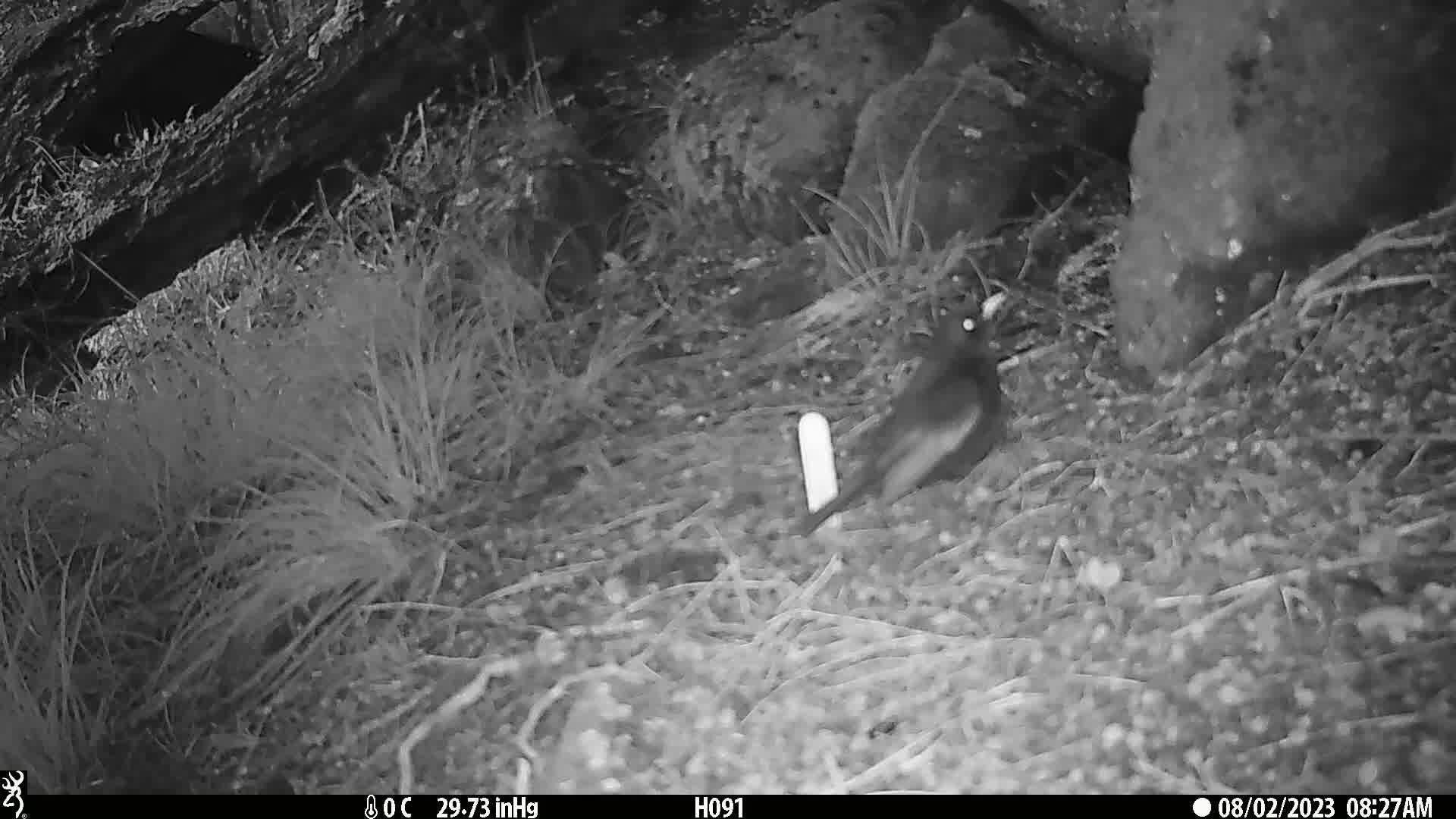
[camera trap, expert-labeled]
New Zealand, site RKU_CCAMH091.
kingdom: Animalia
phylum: Chordata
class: Aves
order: Passeriformes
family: Turdidae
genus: Turdus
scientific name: Turdus merula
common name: eurasian blackbird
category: blackbird